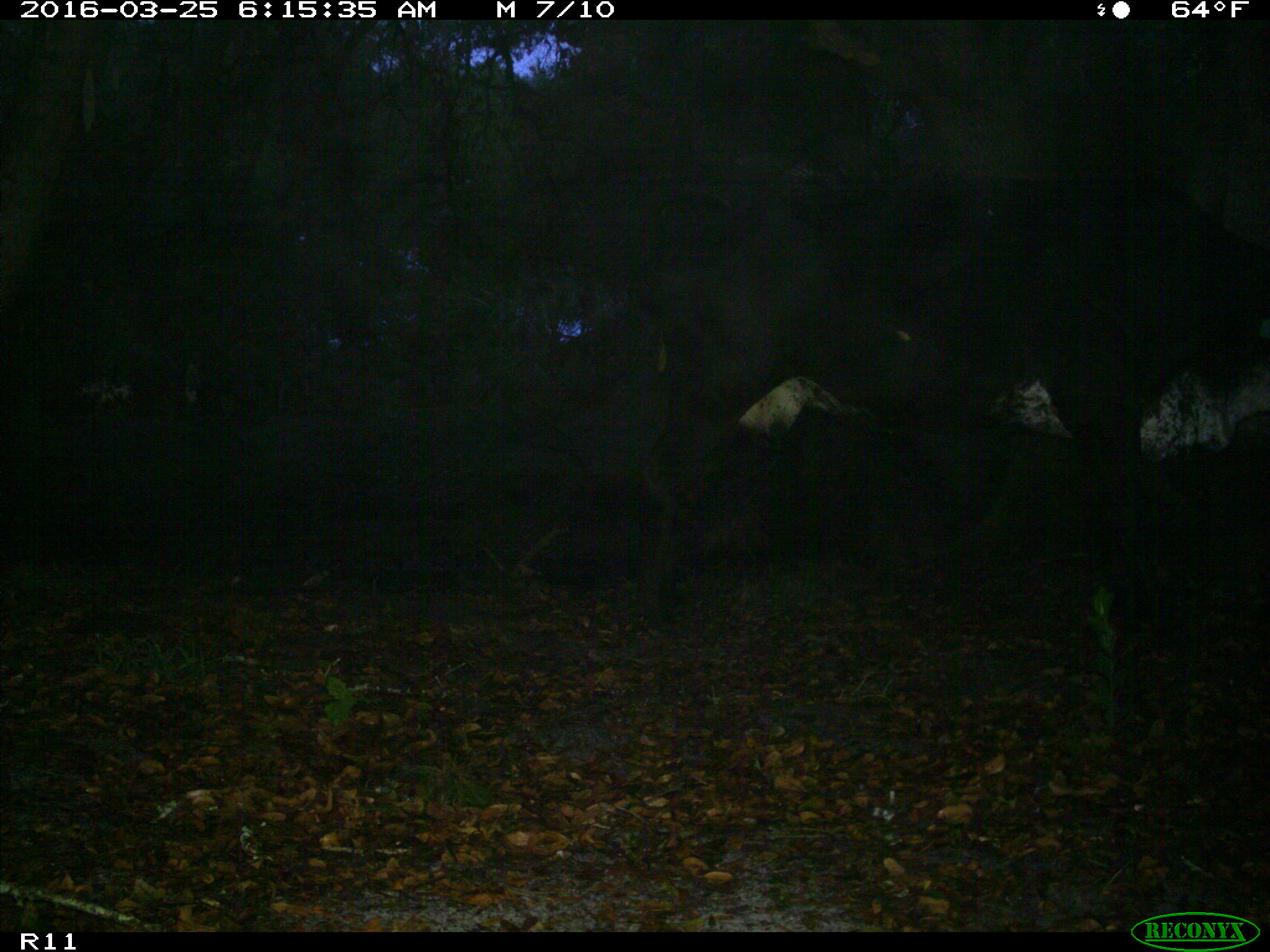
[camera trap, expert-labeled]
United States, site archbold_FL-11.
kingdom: Animalia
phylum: Chordata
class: Mammalia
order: Artiodactyla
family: Bovidae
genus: Bos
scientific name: Bos taurus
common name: domestic cow